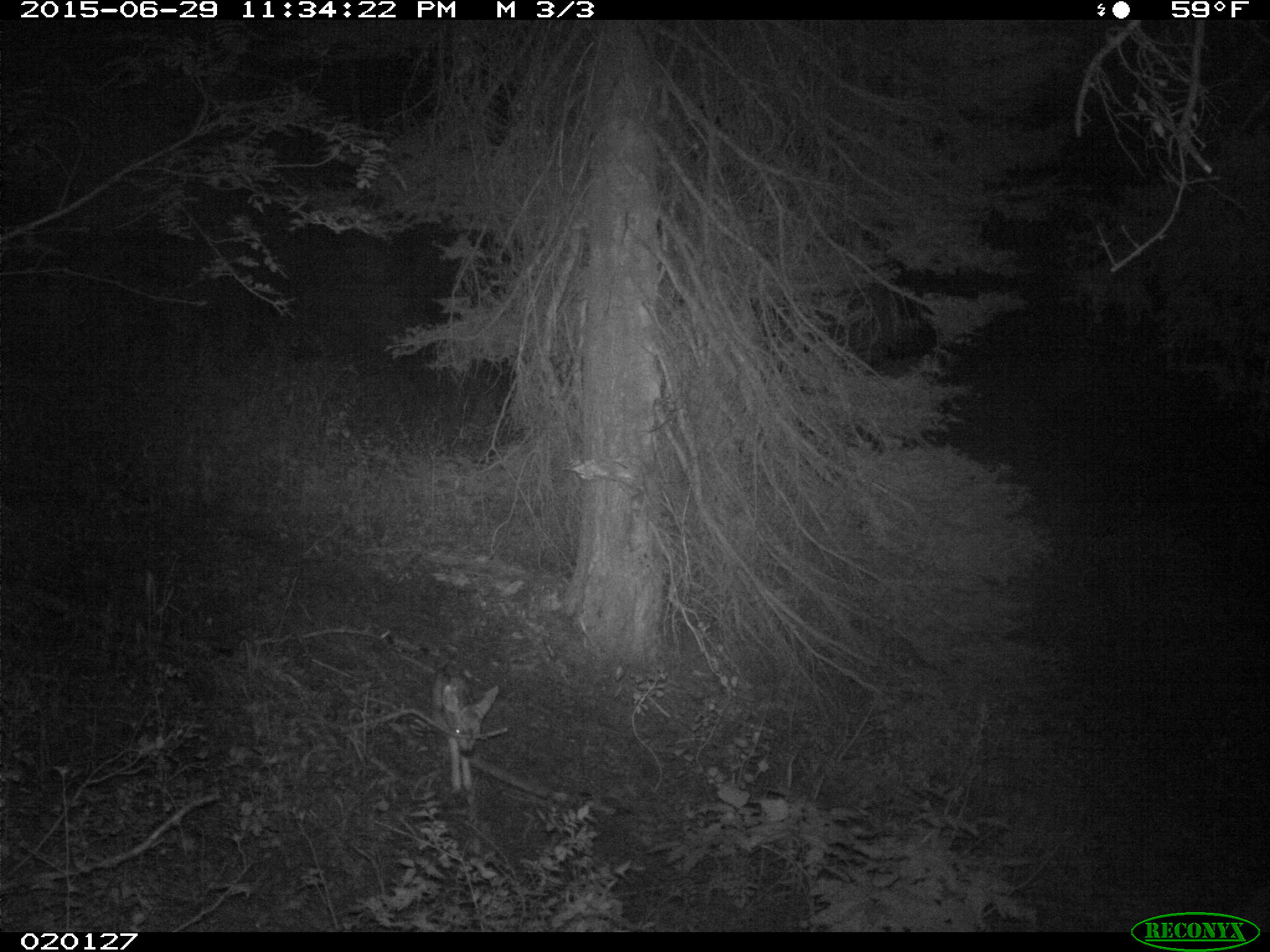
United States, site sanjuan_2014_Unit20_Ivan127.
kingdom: Animalia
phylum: Chordata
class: Mammalia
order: Artiodactyla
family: Cervidae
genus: Odocoileus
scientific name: Odocoileus hemionus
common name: mule deer